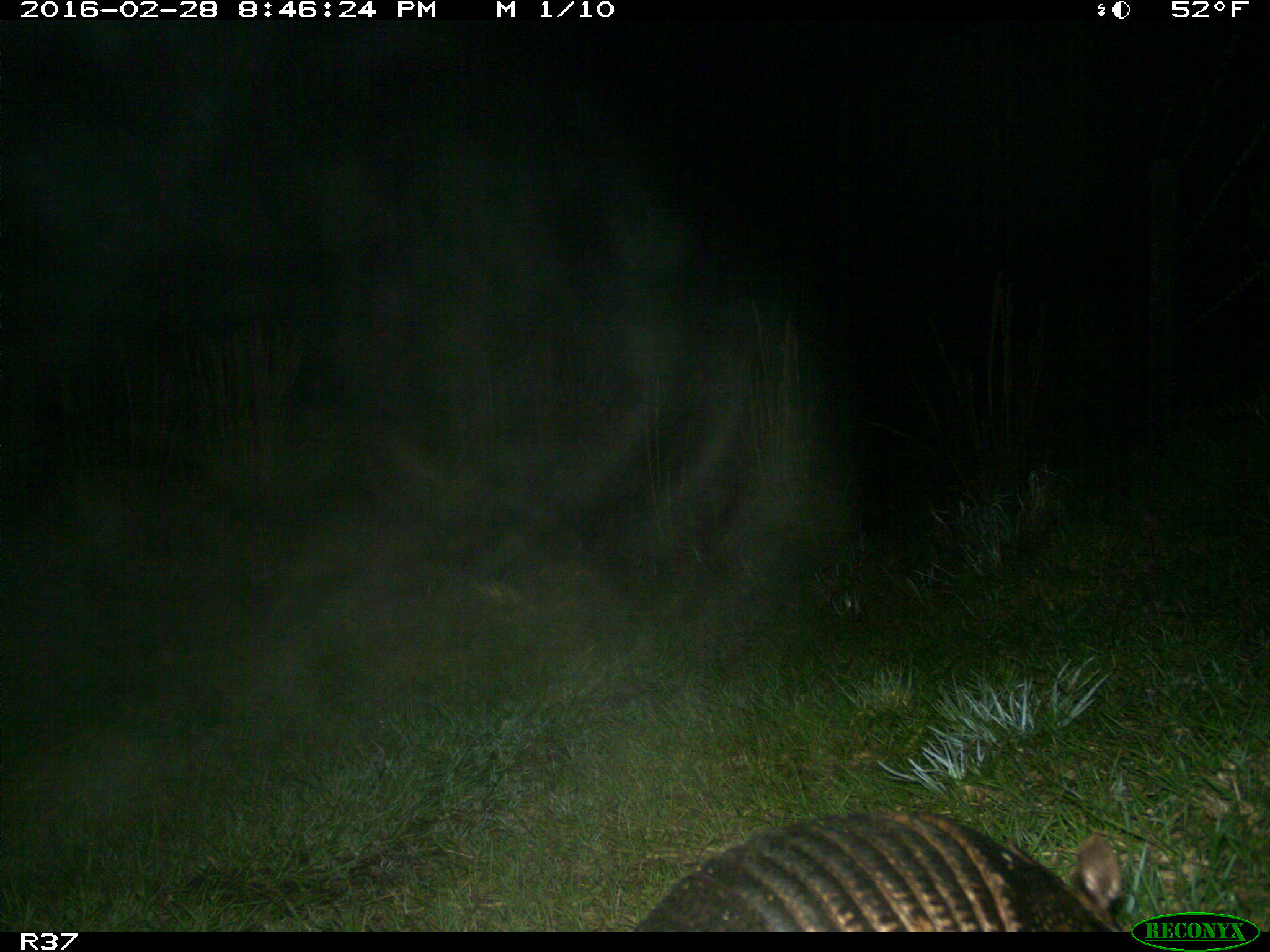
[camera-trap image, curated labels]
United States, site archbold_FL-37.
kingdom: Animalia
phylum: Chordata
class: Mammalia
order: Cingulata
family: Dasypodidae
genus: Dasypus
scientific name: Dasypus novemcinctus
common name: nine-banded armadillo